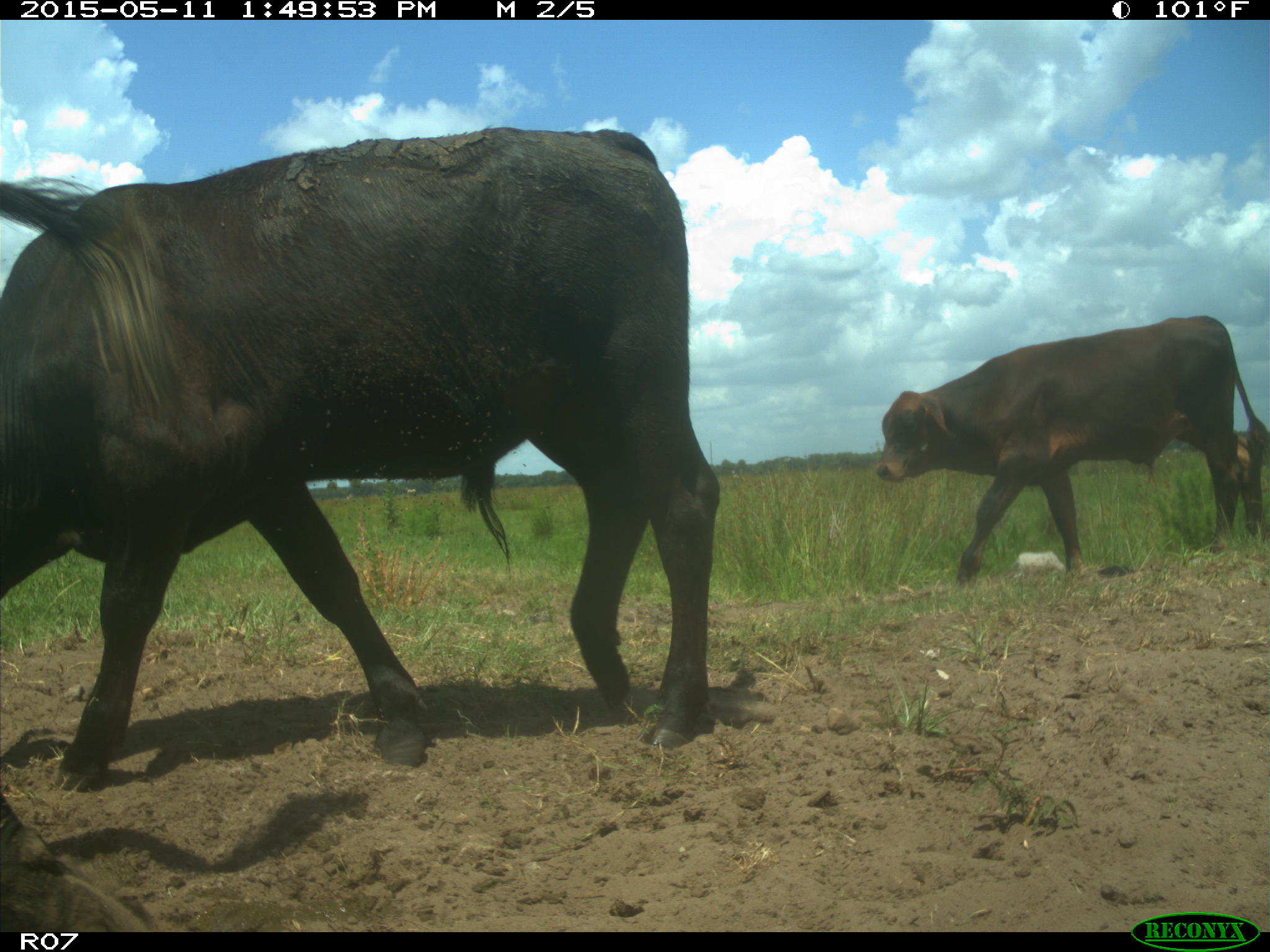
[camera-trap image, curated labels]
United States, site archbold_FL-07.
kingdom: Animalia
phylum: Chordata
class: Mammalia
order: Artiodactyla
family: Bovidae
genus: Bos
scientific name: Bos taurus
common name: domestic cow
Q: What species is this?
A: Bos taurus (domestic cow).